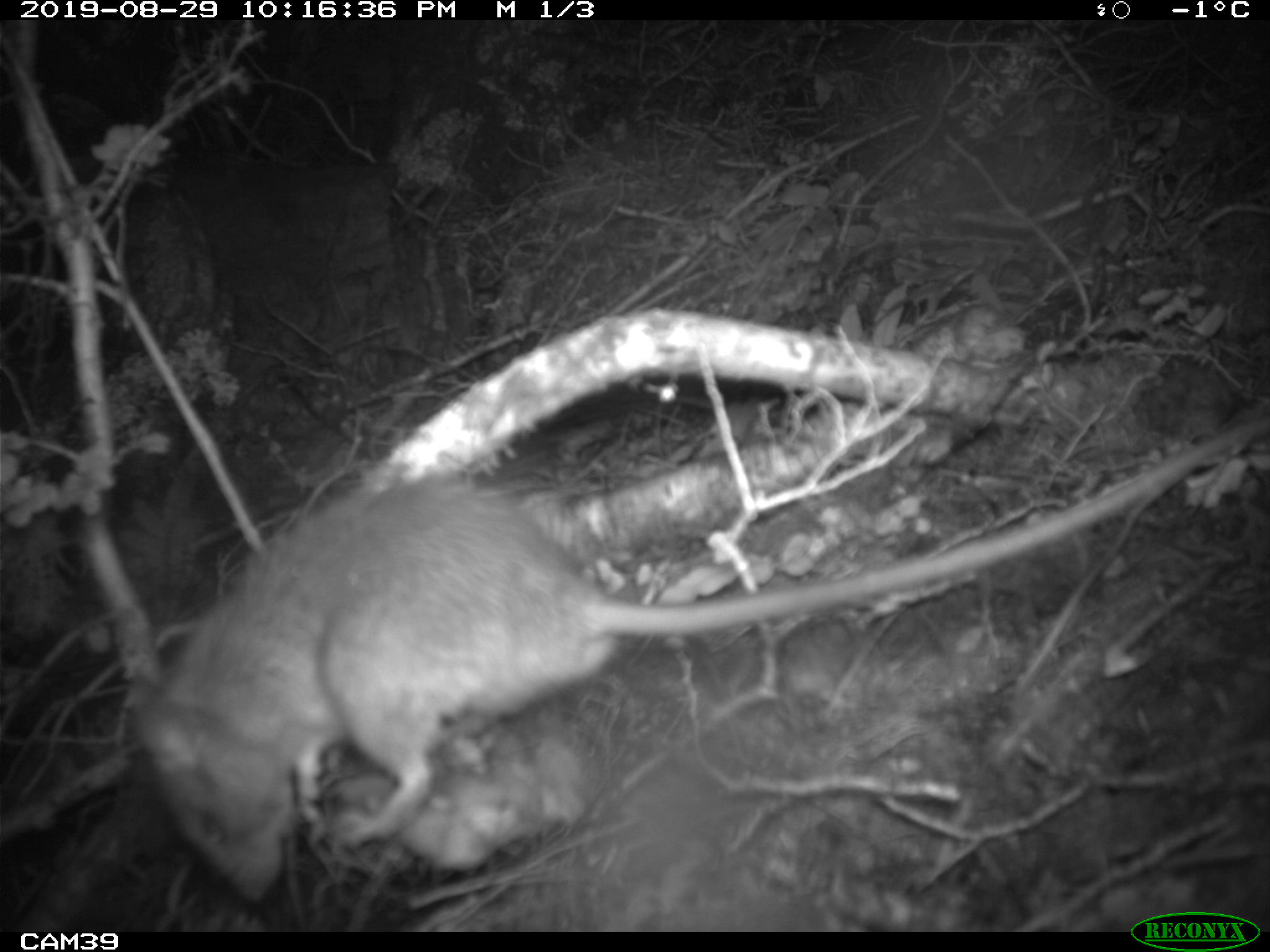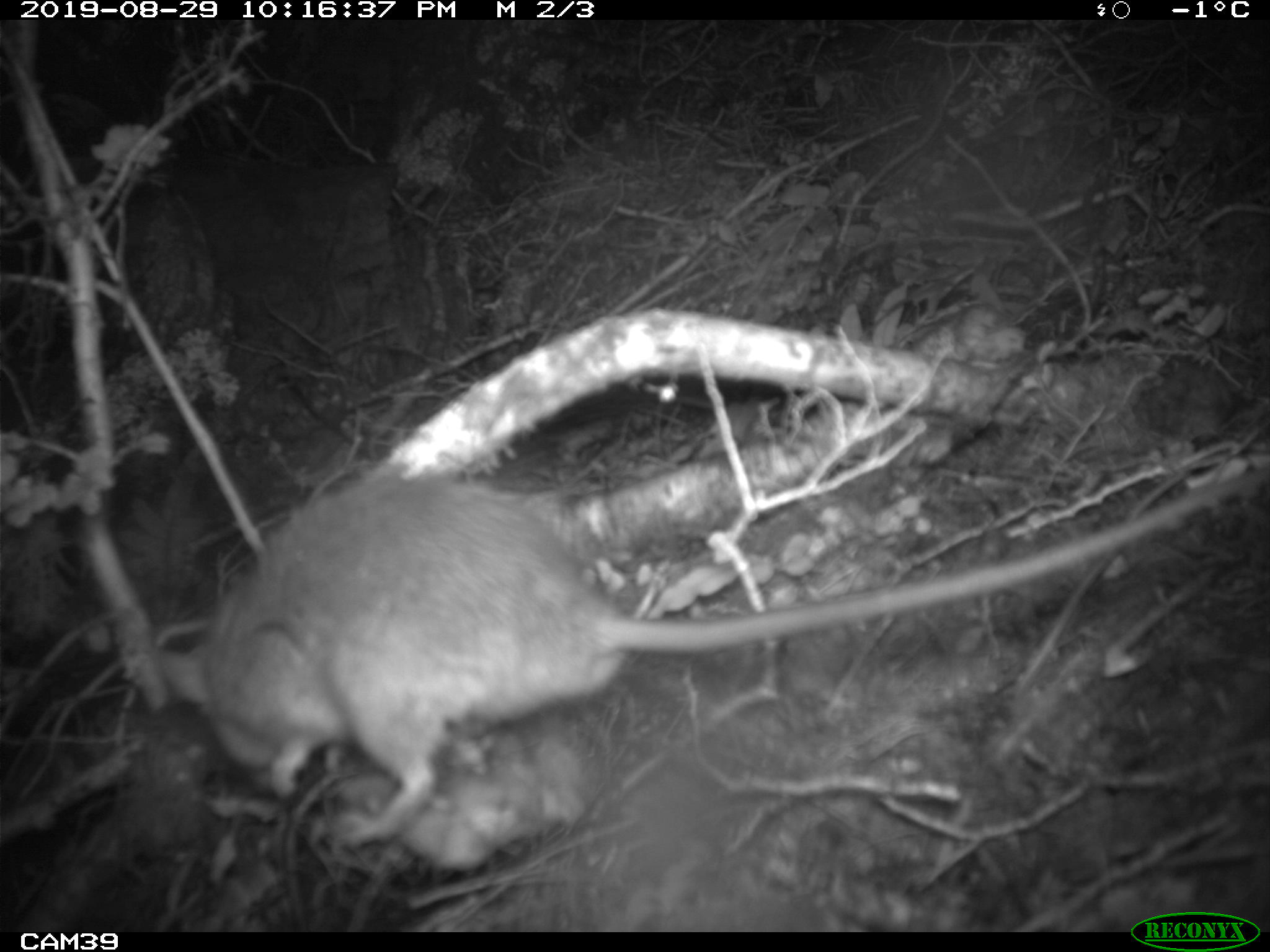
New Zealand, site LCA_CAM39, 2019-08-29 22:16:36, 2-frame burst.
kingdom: Animalia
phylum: Chordata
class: Mammalia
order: Rodentia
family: Muridae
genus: Rattus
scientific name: Rattus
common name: rat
Rat (Rattus).